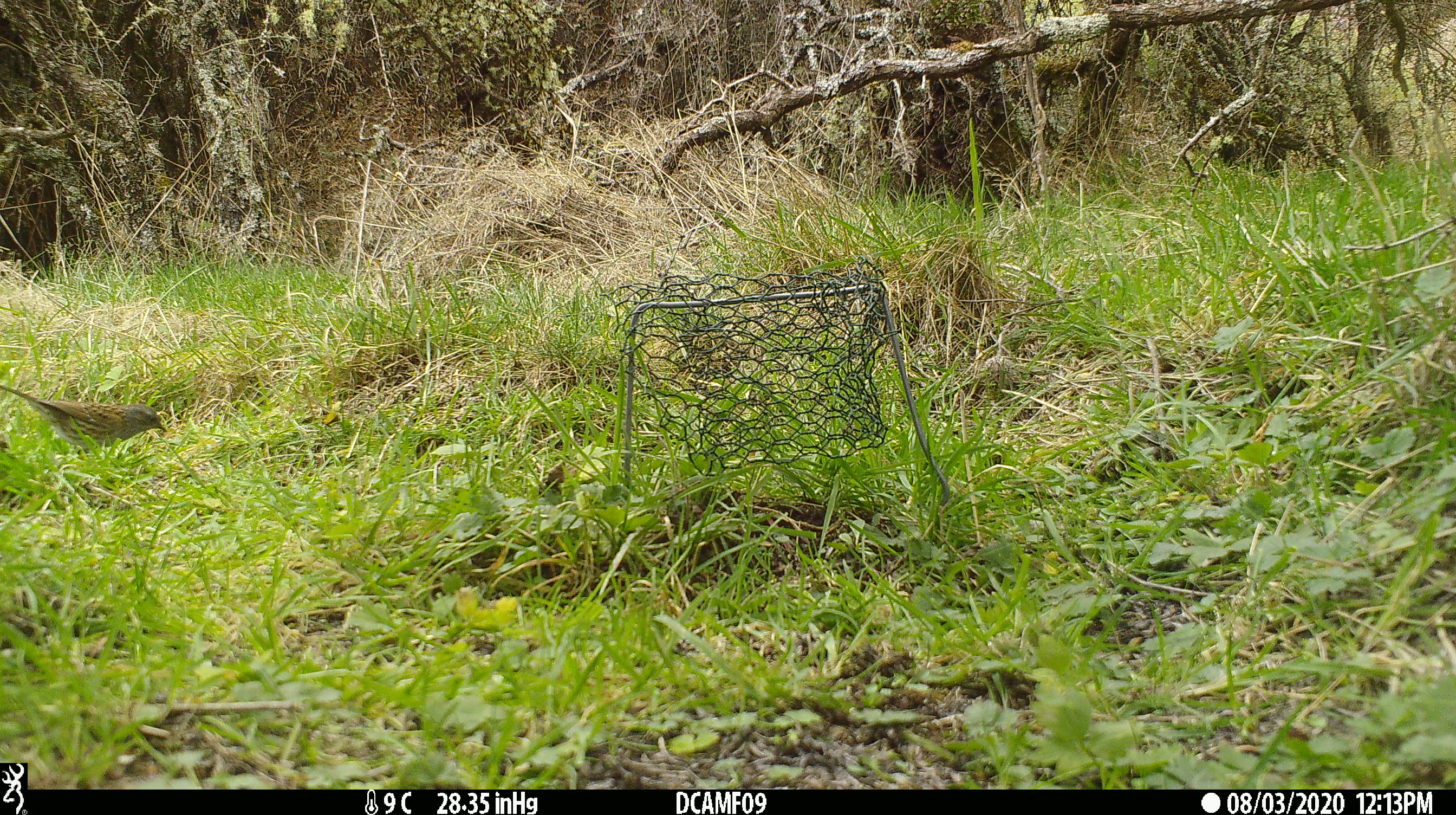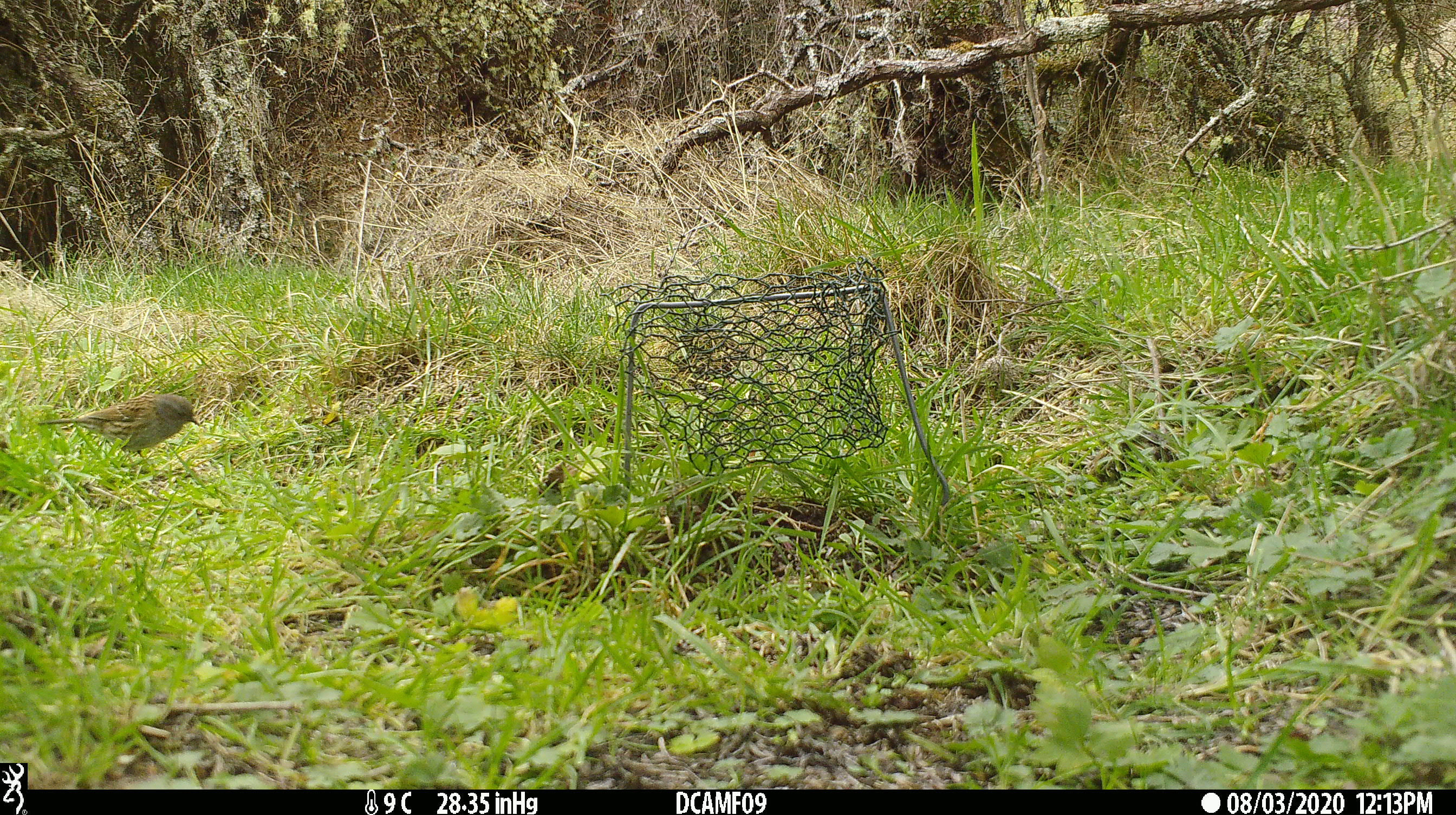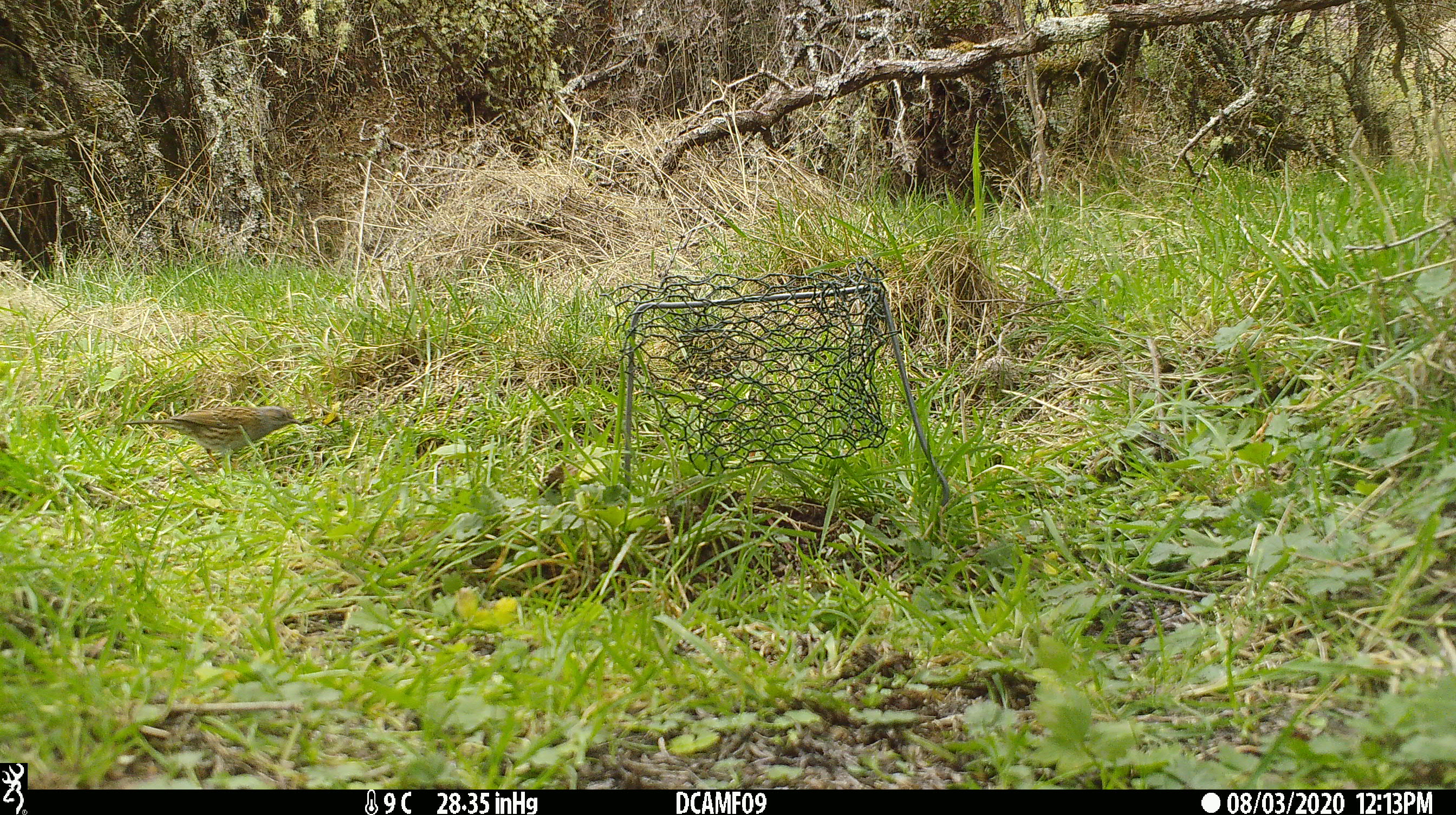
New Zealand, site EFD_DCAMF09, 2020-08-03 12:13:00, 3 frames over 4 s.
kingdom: Animalia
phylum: Chordata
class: Aves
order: Passeriformes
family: Prunellidae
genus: Prunella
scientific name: Prunella modularis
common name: dunnock